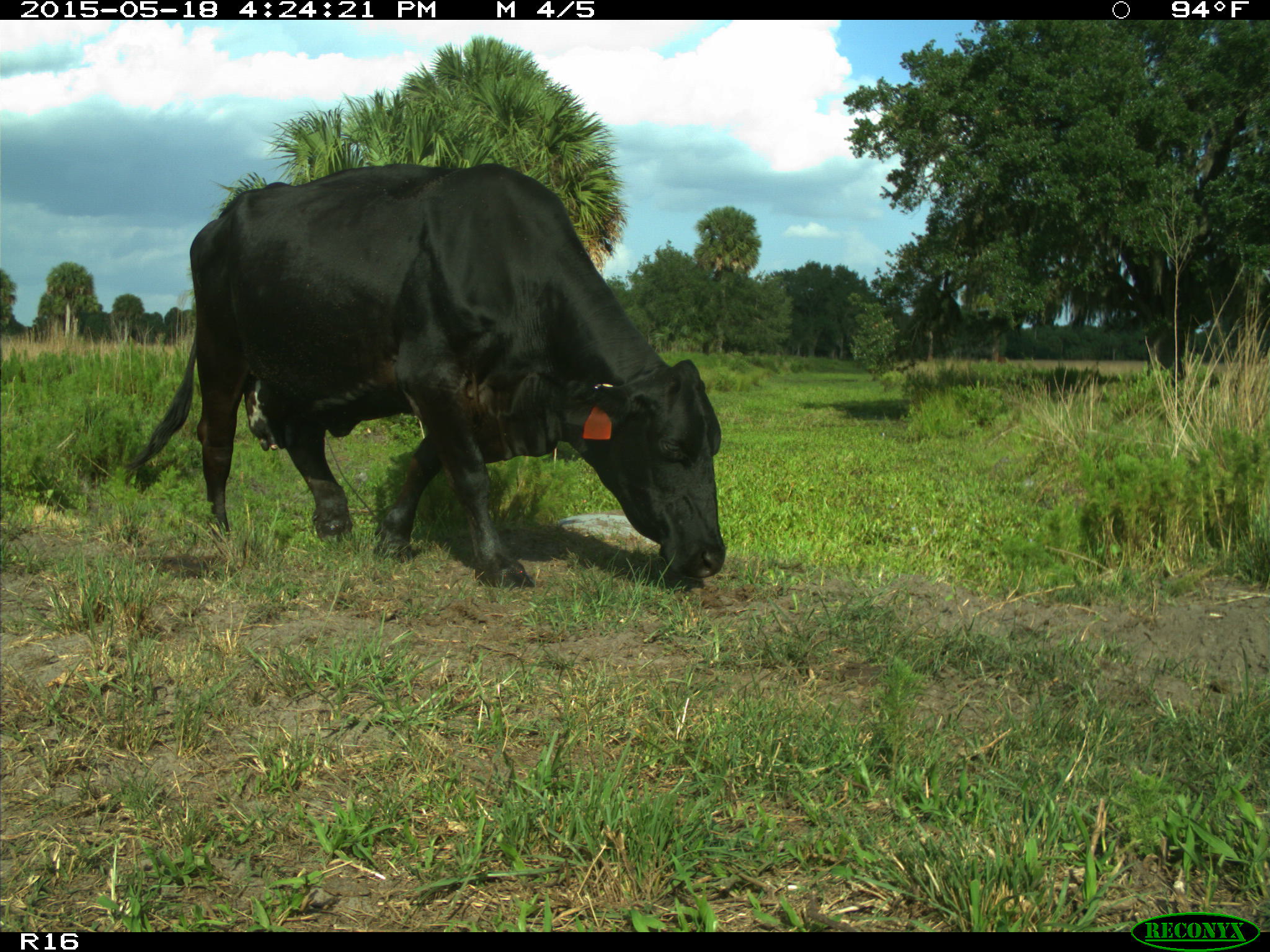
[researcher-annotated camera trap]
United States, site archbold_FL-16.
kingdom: Animalia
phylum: Chordata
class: Mammalia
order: Artiodactyla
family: Bovidae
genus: Bos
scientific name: Bos taurus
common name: domestic cow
Bos taurus (domestic cow).